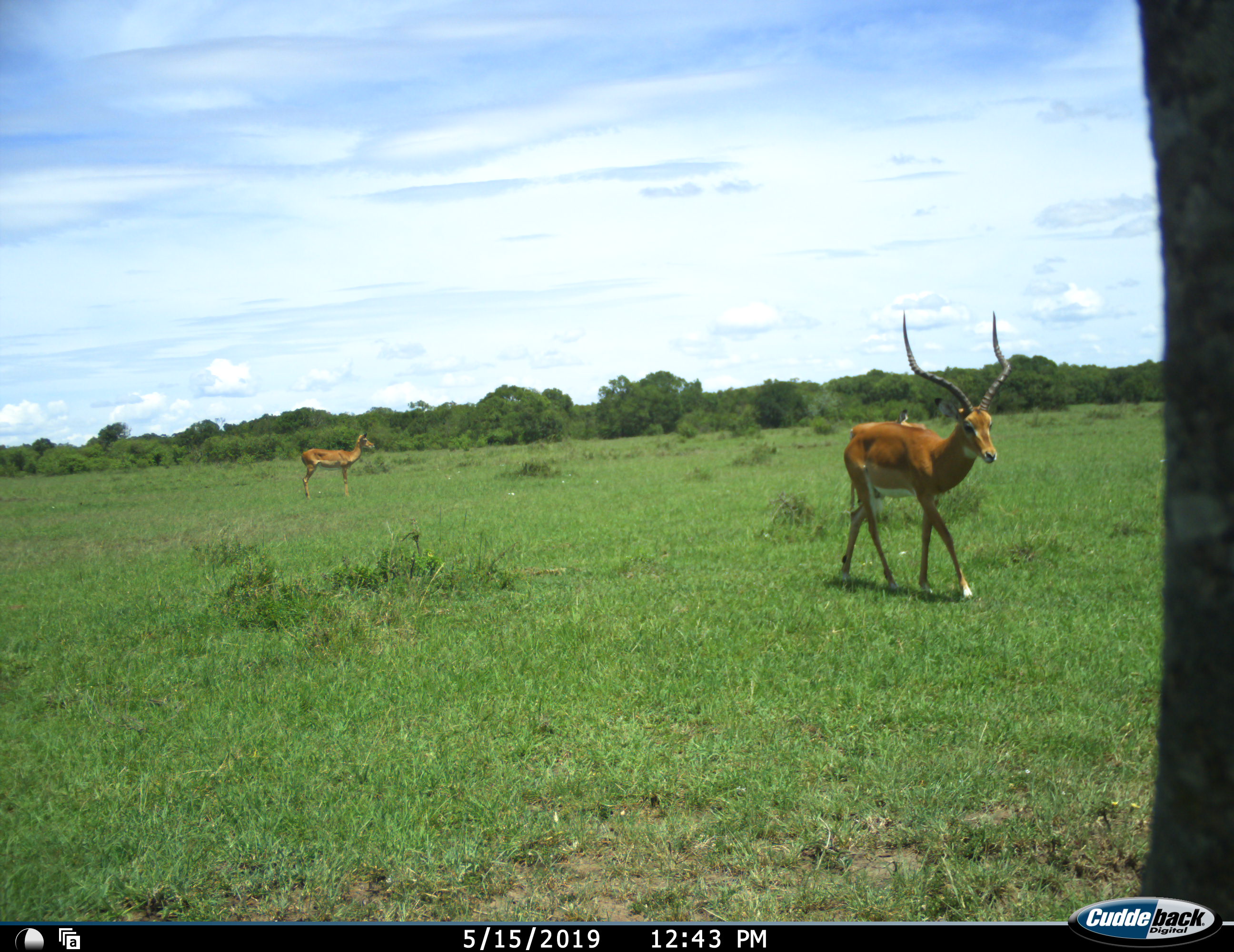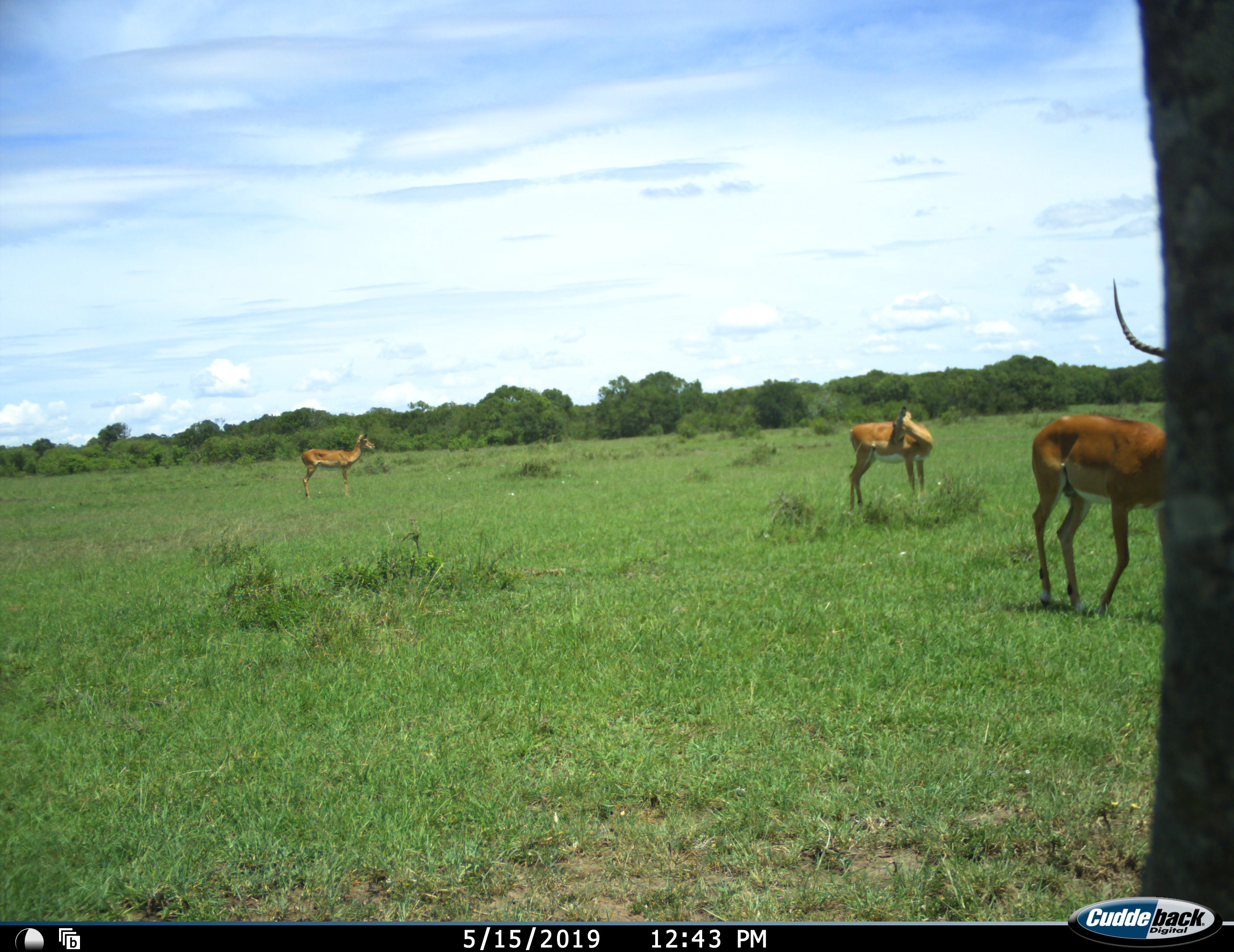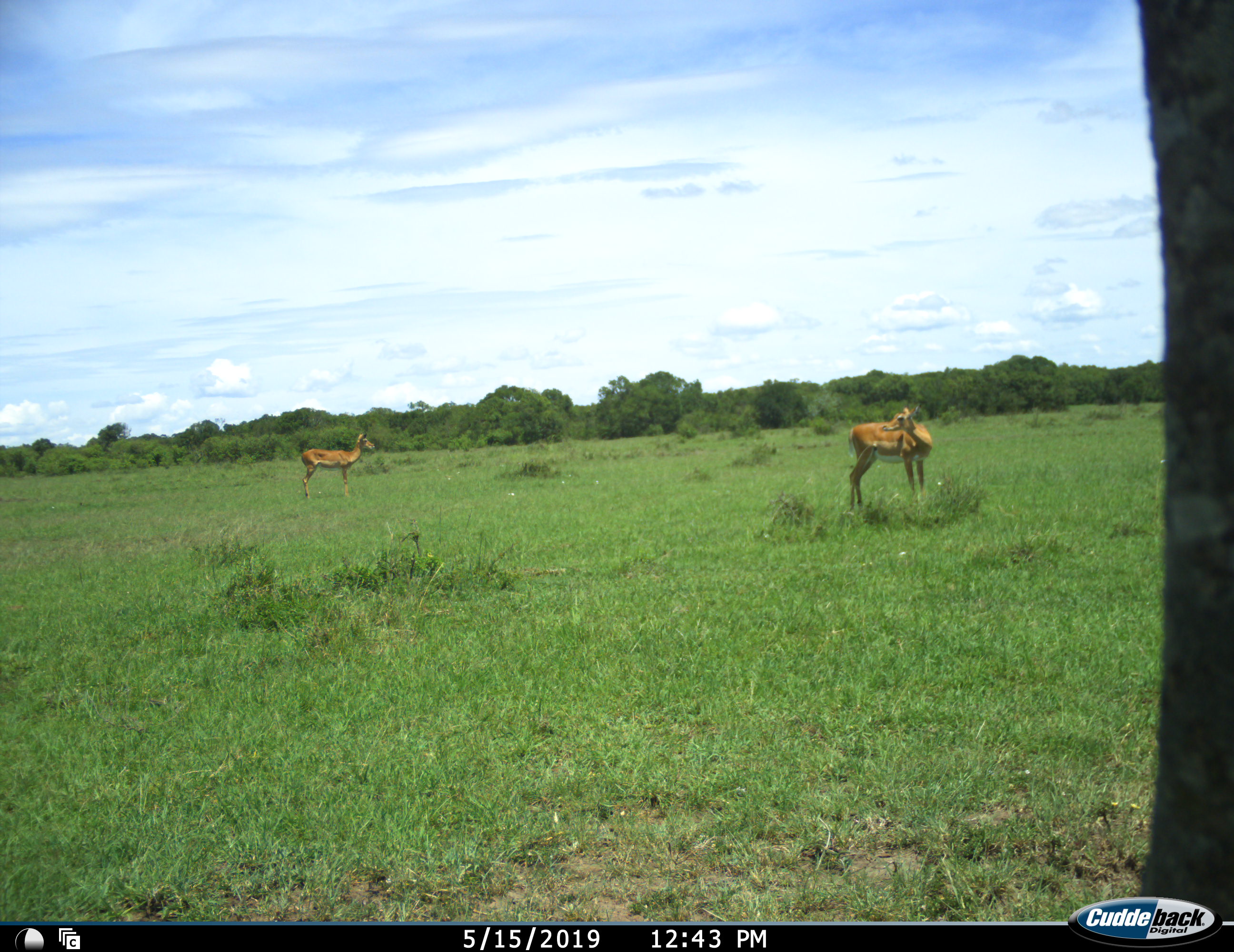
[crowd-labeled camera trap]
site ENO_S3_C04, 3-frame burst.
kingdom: Animalia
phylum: Chordata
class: Mammalia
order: Artiodactyla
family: Bovidae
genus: Aepyceros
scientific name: Aepyceros melampus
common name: impala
Impala (Aepyceros melampus), count 3. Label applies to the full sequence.